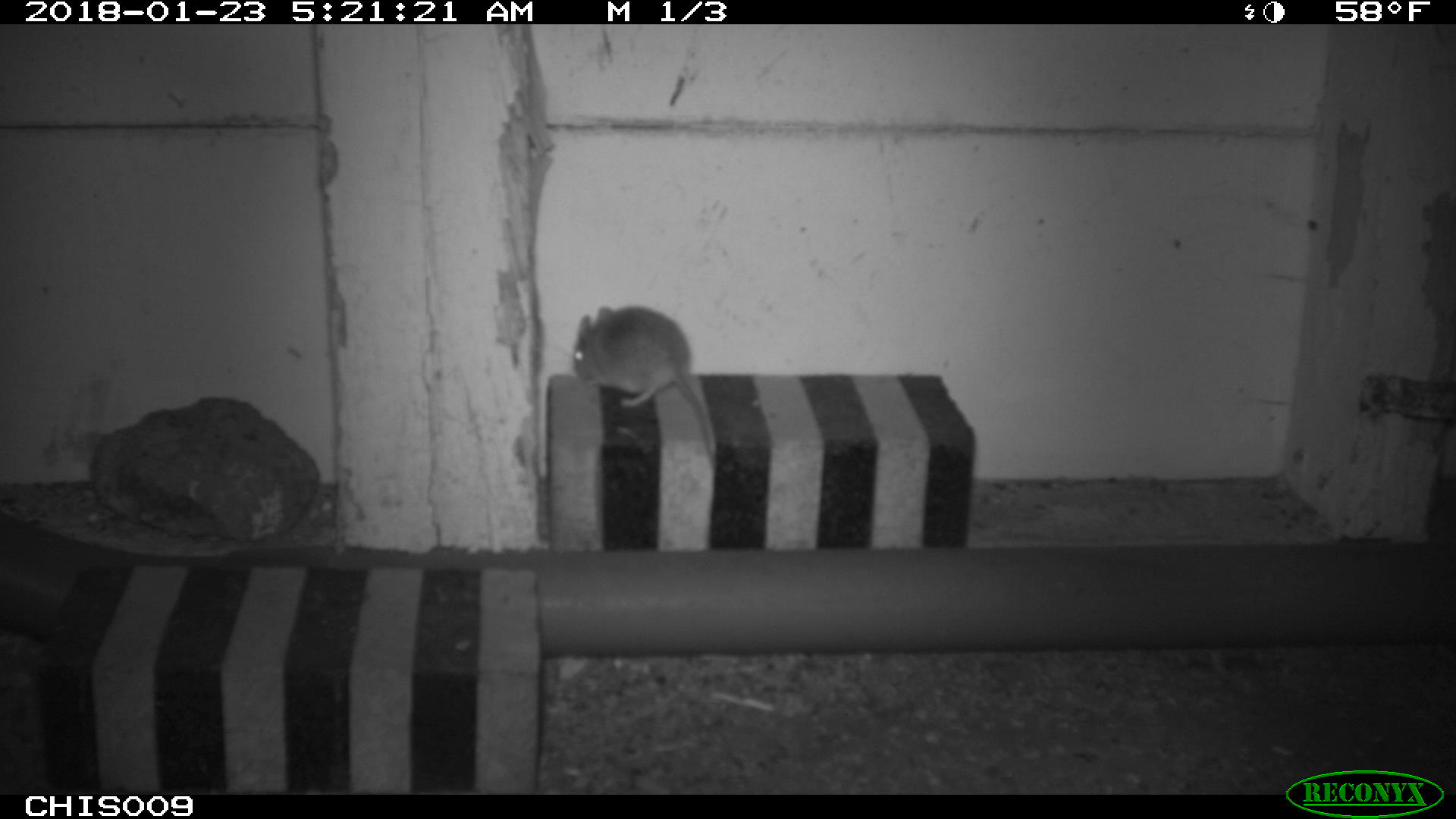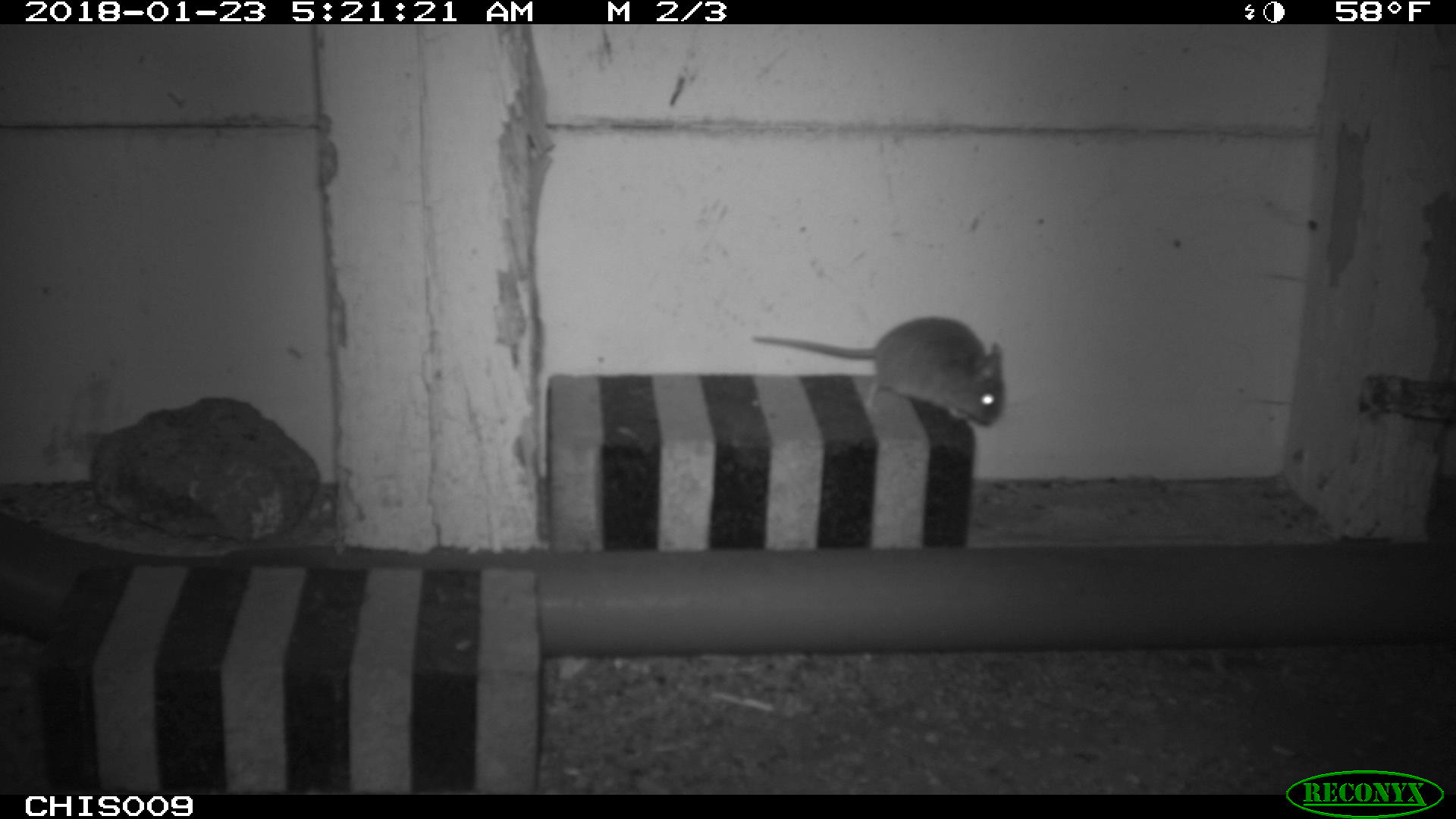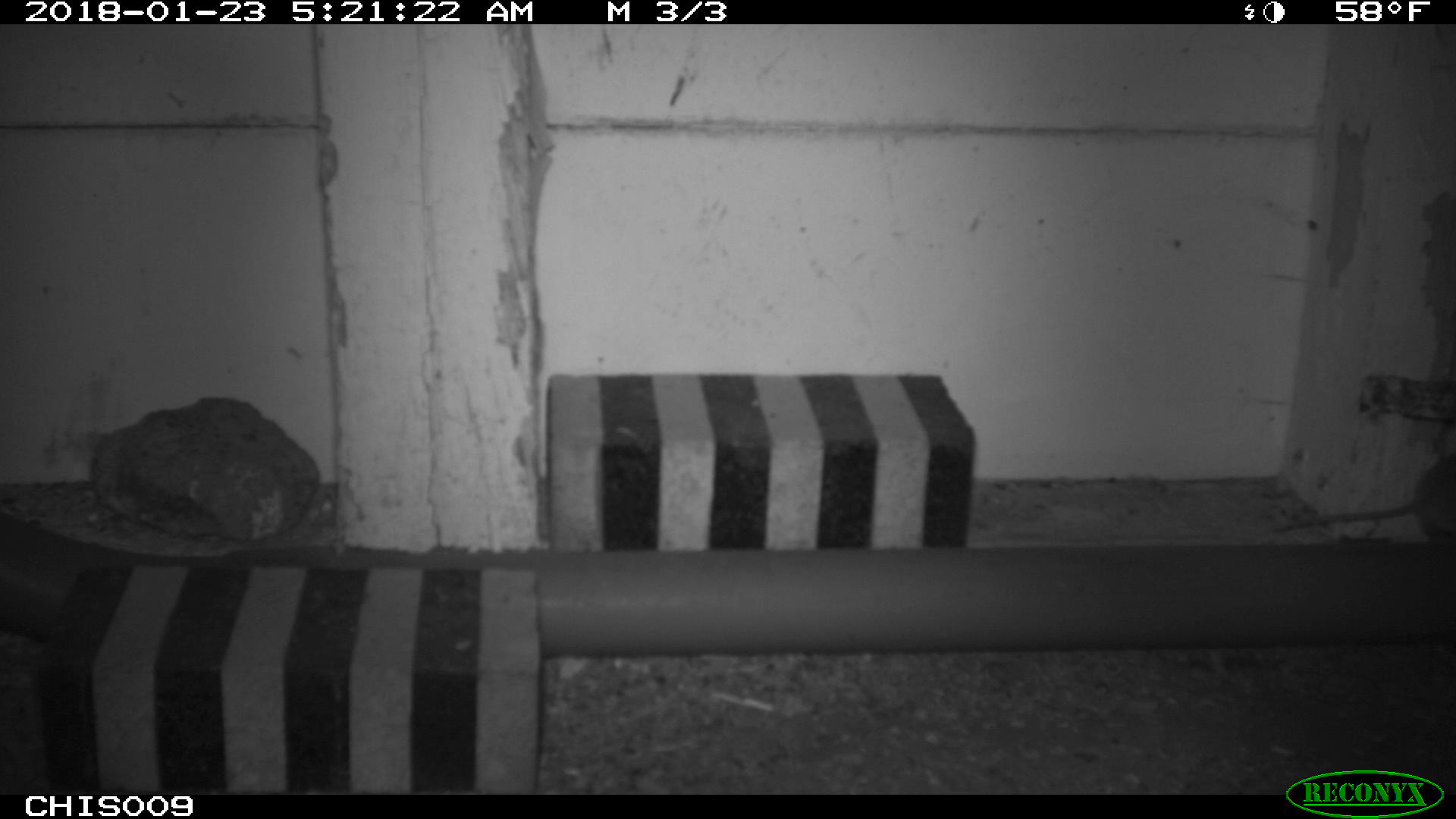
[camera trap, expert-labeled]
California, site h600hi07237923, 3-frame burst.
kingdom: Animalia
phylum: Chordata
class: Mammalia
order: Rodentia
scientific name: Rodentia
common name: rodent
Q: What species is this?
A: Rodent (Rodentia).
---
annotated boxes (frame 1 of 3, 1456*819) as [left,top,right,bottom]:
rodent: [572,303,748,469]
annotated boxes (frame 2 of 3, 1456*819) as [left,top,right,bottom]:
rodent: [749,315,1006,428]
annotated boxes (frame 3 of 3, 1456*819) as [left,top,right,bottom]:
rodent: [1278,444,1452,550]